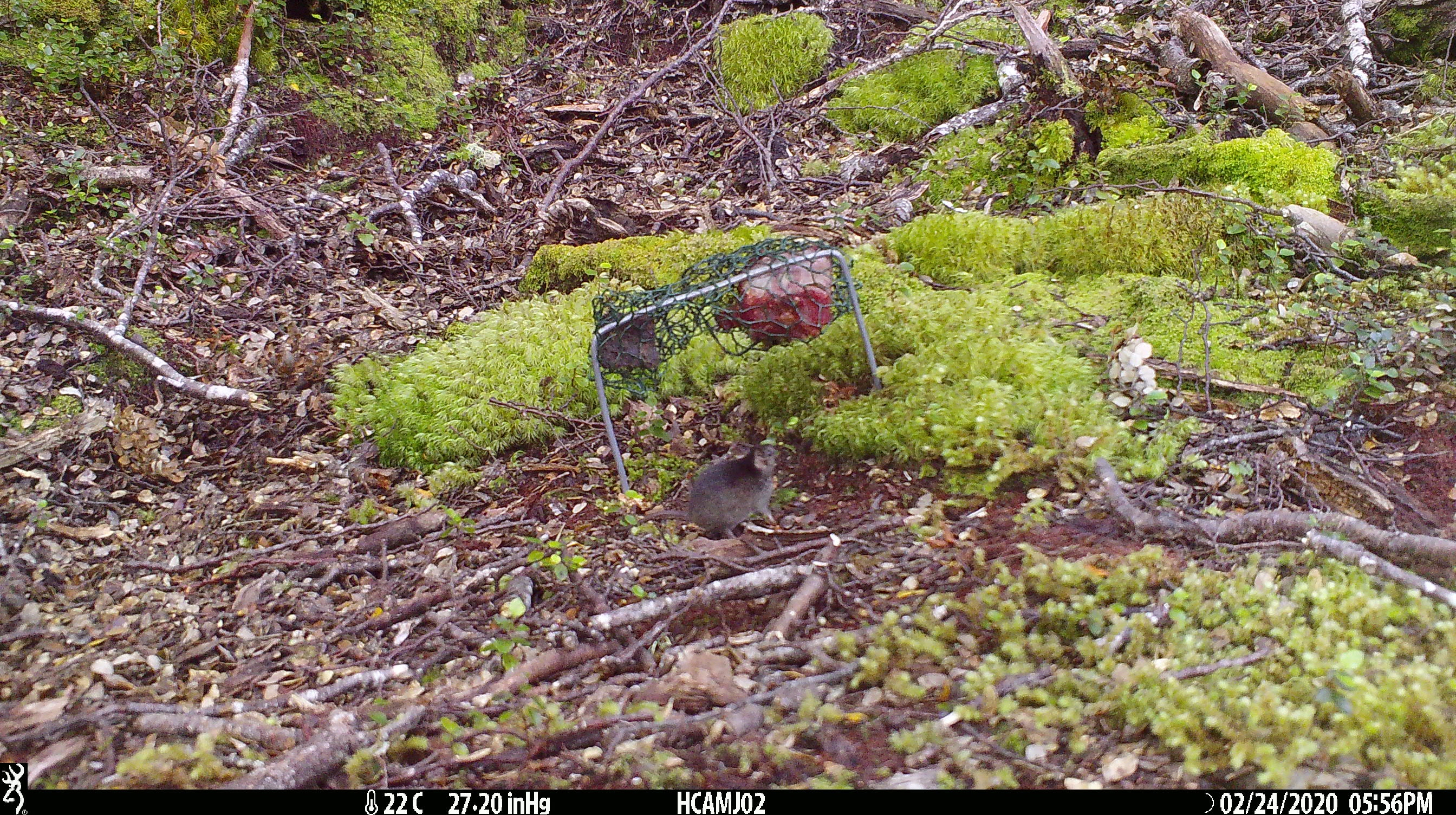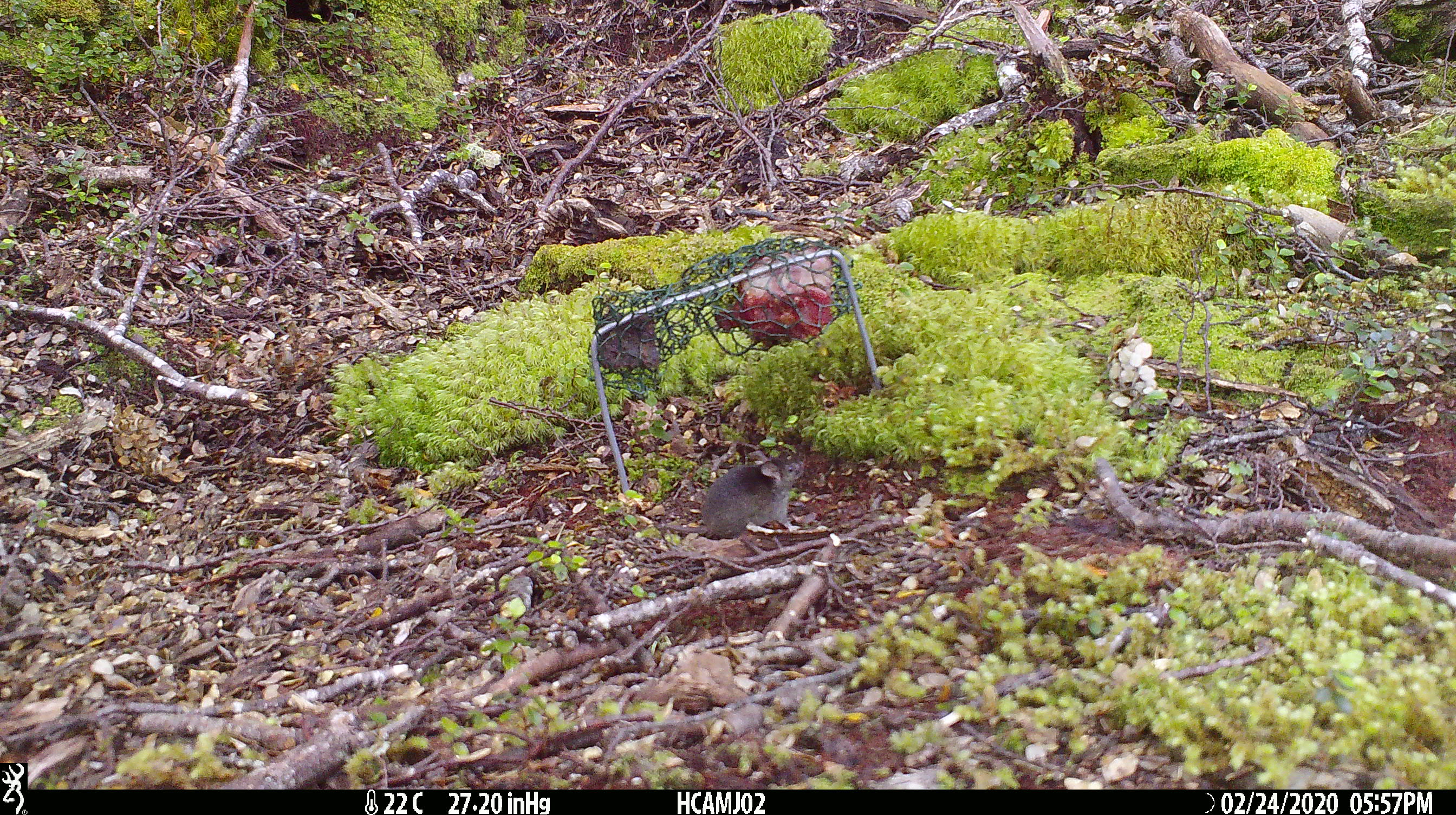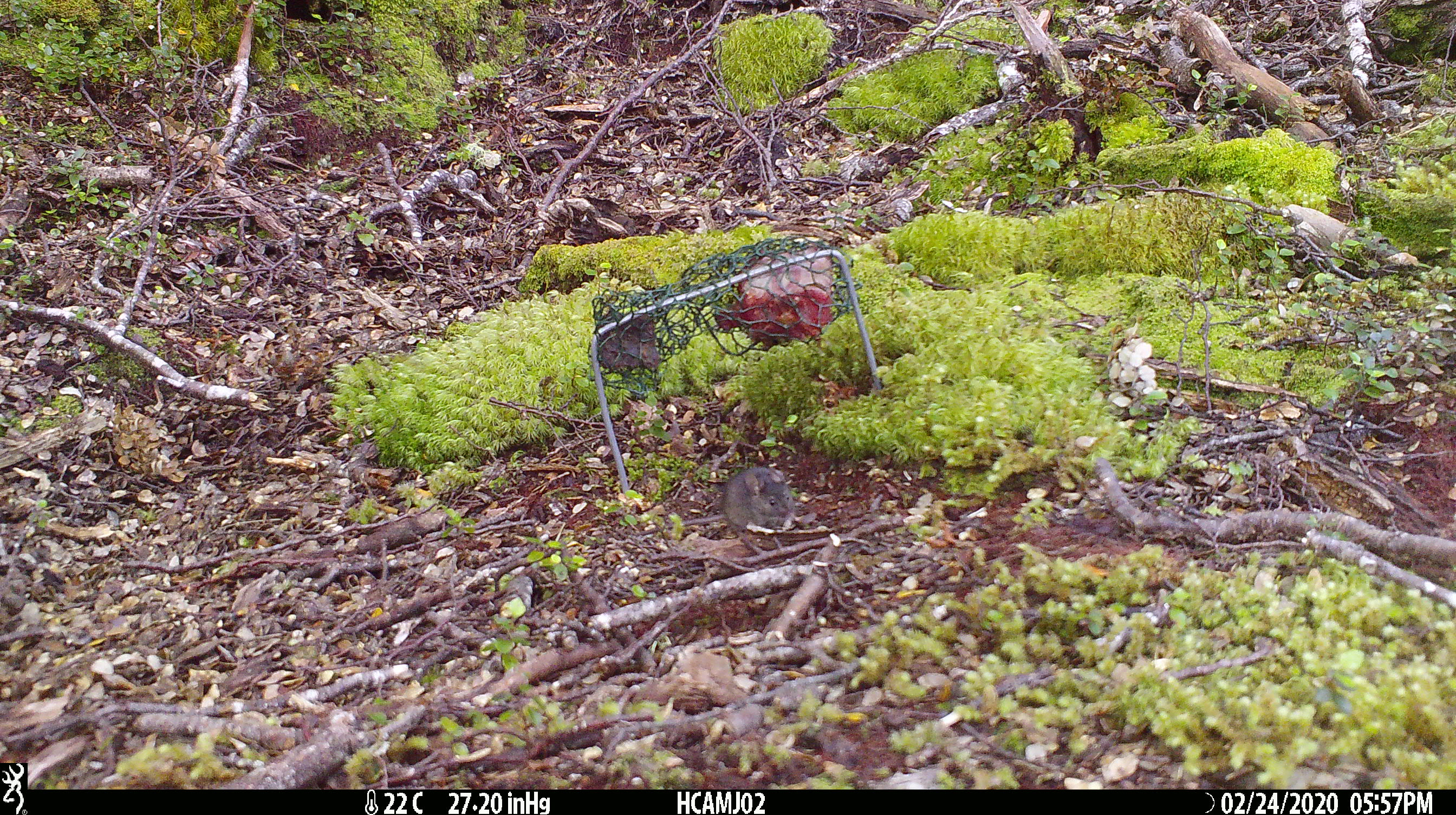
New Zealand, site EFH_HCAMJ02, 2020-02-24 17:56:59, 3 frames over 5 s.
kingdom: Animalia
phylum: Chordata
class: Mammalia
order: Rodentia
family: Muridae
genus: Mus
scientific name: Mus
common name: mouse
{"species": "mouse (Mus)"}